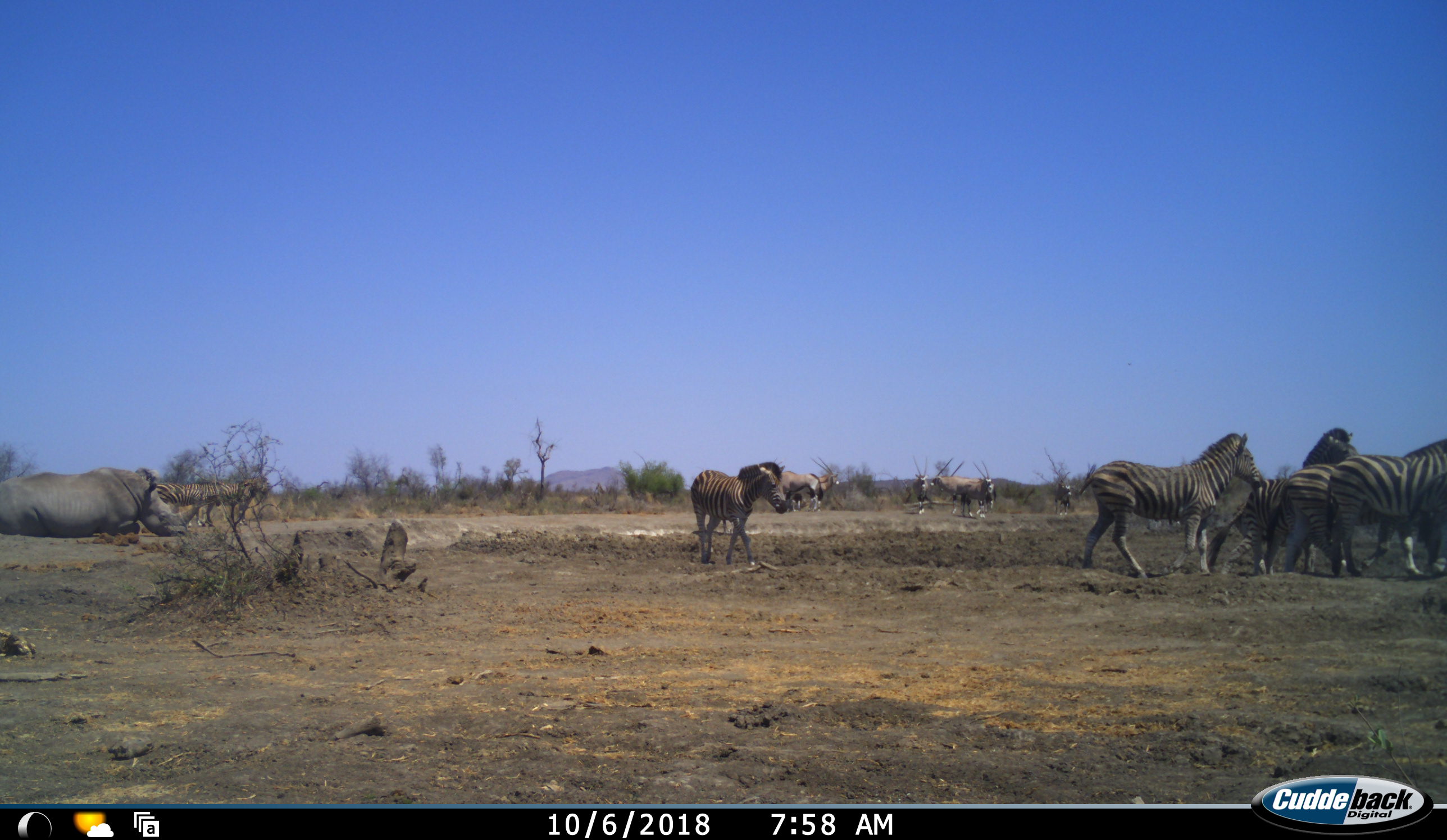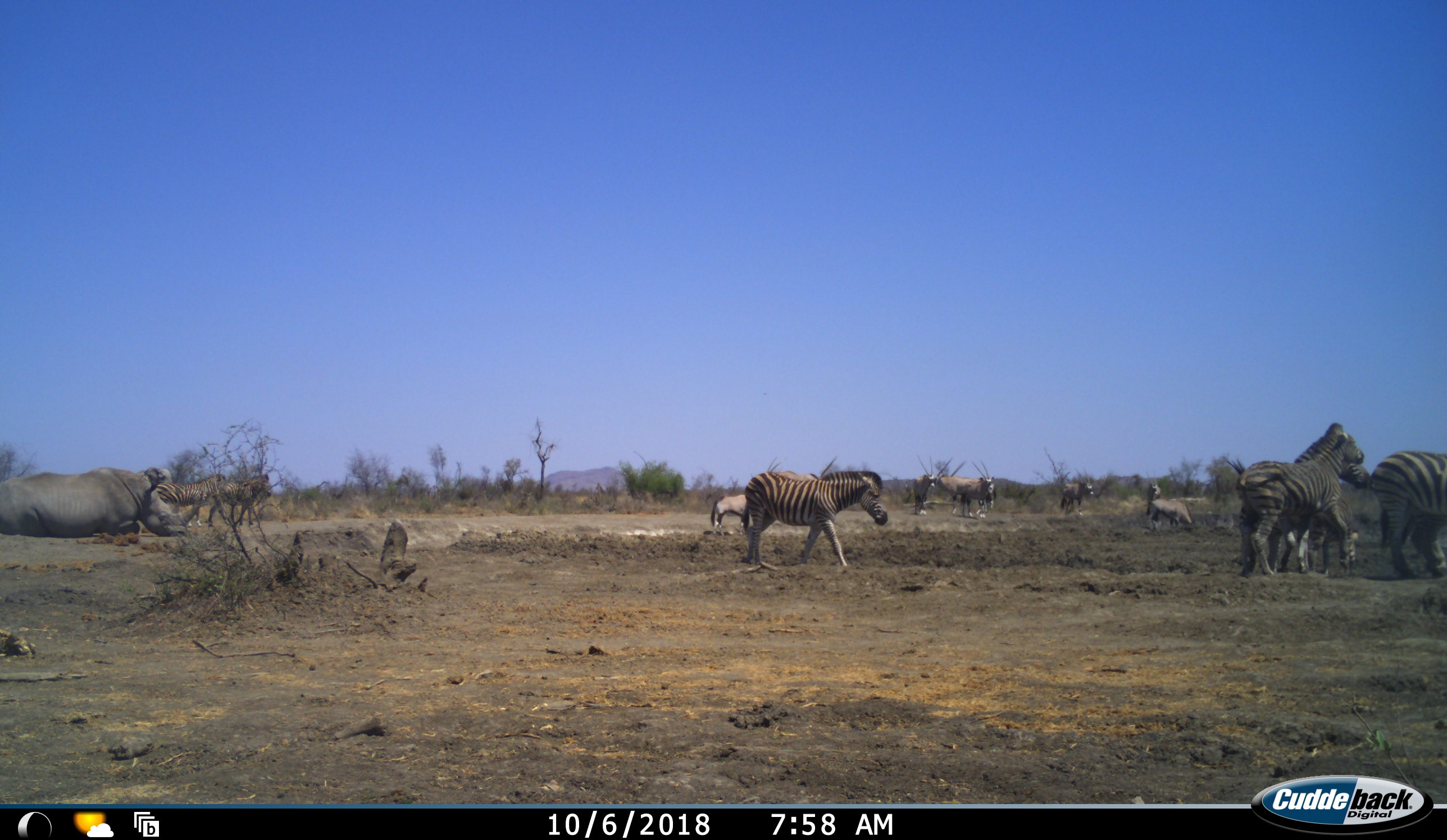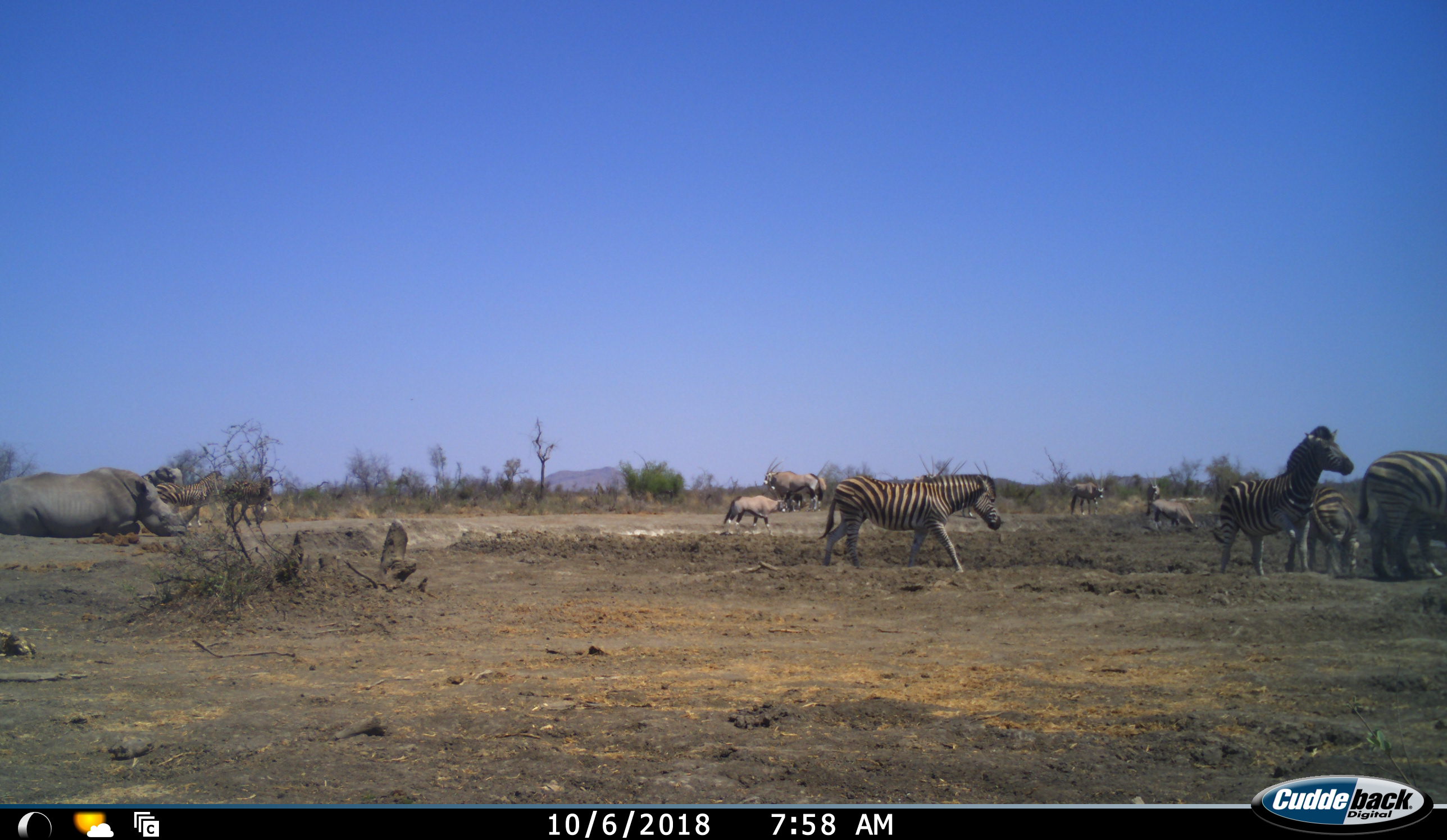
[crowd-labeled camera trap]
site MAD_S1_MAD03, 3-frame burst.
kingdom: Animalia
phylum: Chordata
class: Mammalia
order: Artiodactyla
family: Bovidae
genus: Oryx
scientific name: Oryx gazella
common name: gemsbok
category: oryx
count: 9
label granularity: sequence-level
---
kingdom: Animalia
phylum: Chordata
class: Mammalia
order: Perissodactyla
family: Rhinocerotidae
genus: Ceratotherium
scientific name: Ceratotherium simum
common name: white rhinoceros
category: rhinoceroswhite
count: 1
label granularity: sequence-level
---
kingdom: Animalia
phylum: Chordata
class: Mammalia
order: Perissodactyla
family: Equidae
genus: Equus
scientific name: Equus quagga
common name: plains zebra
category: zebraplains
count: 7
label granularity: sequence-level